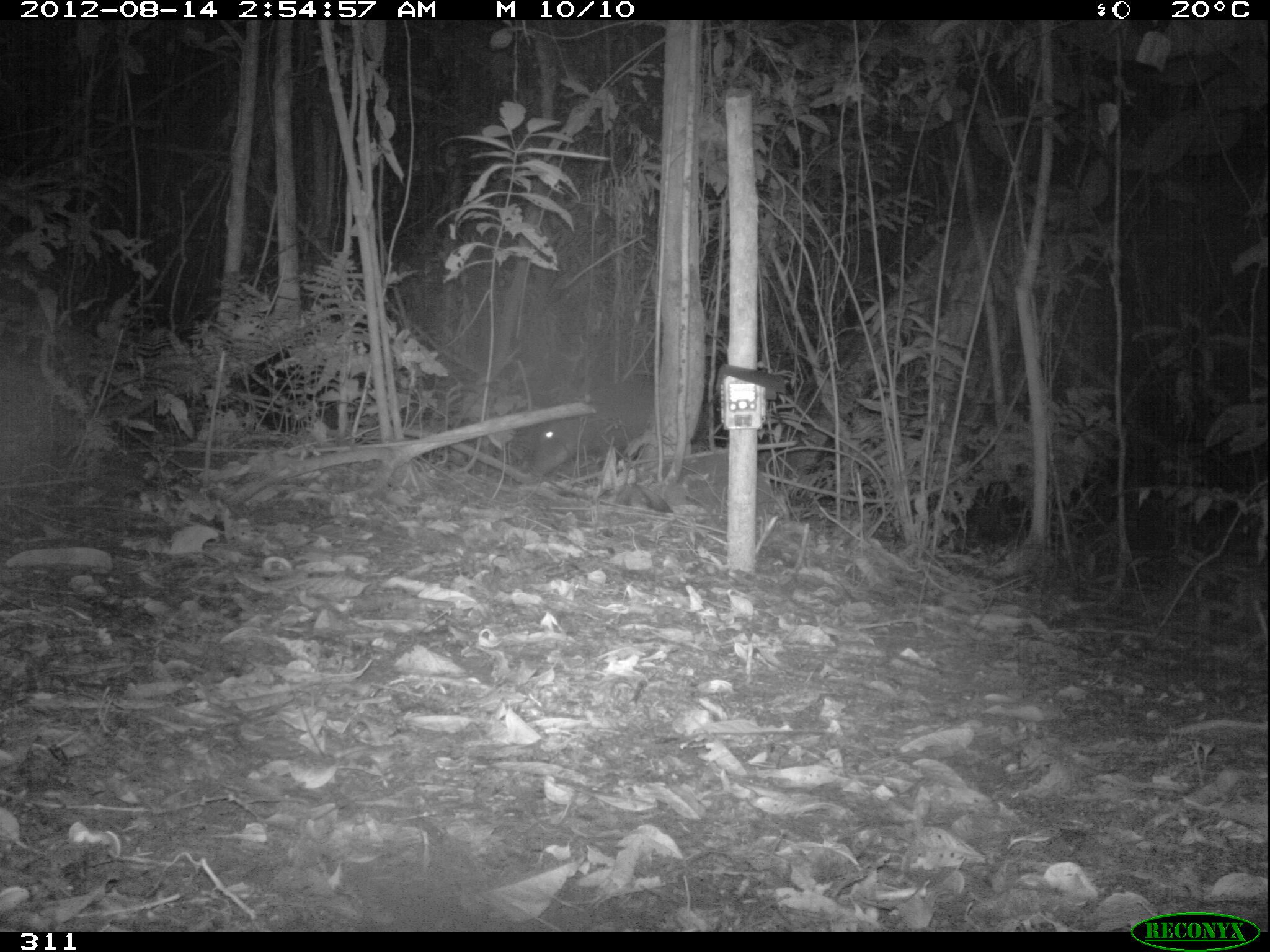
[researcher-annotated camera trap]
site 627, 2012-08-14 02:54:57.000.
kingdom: Animalia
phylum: Chordata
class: Mammalia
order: Artiodactyla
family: Tayassuidae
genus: Tayassu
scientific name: Tayassu pecari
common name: white-lipped peccary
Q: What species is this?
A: Tayassu pecari (white-lipped peccary).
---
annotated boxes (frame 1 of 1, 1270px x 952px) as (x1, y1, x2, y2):
tayassu pecari: (526, 375, 654, 476)